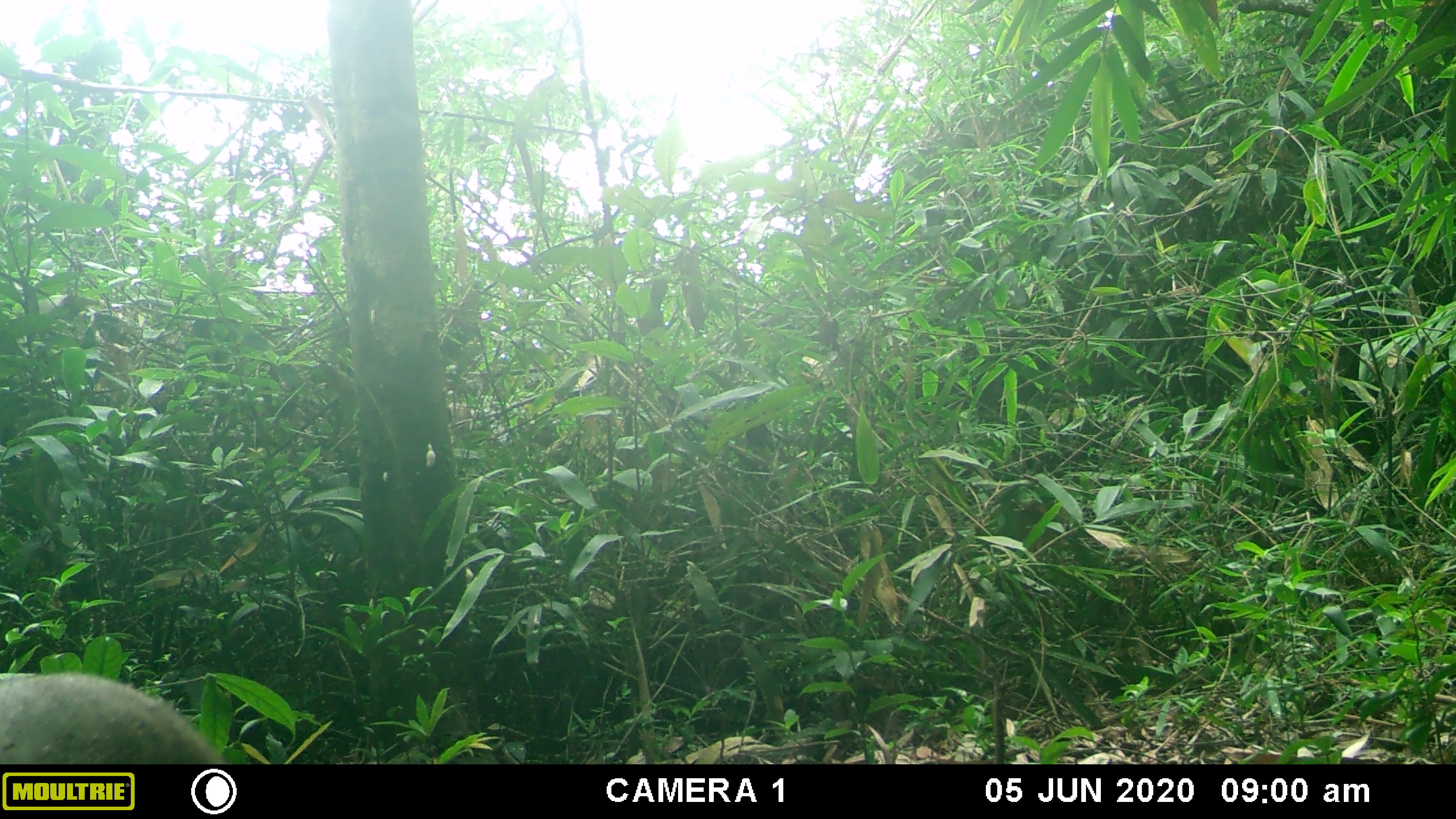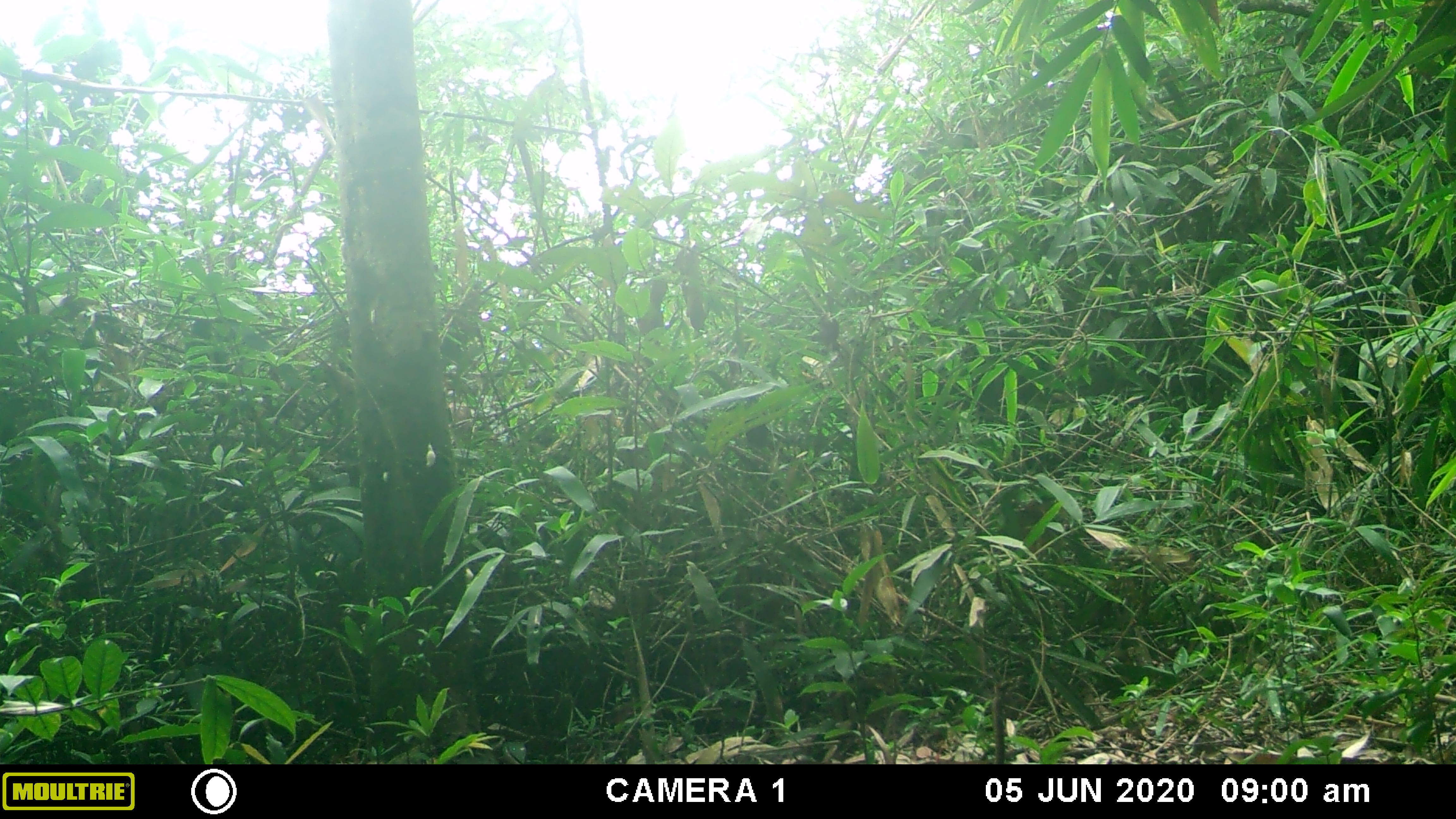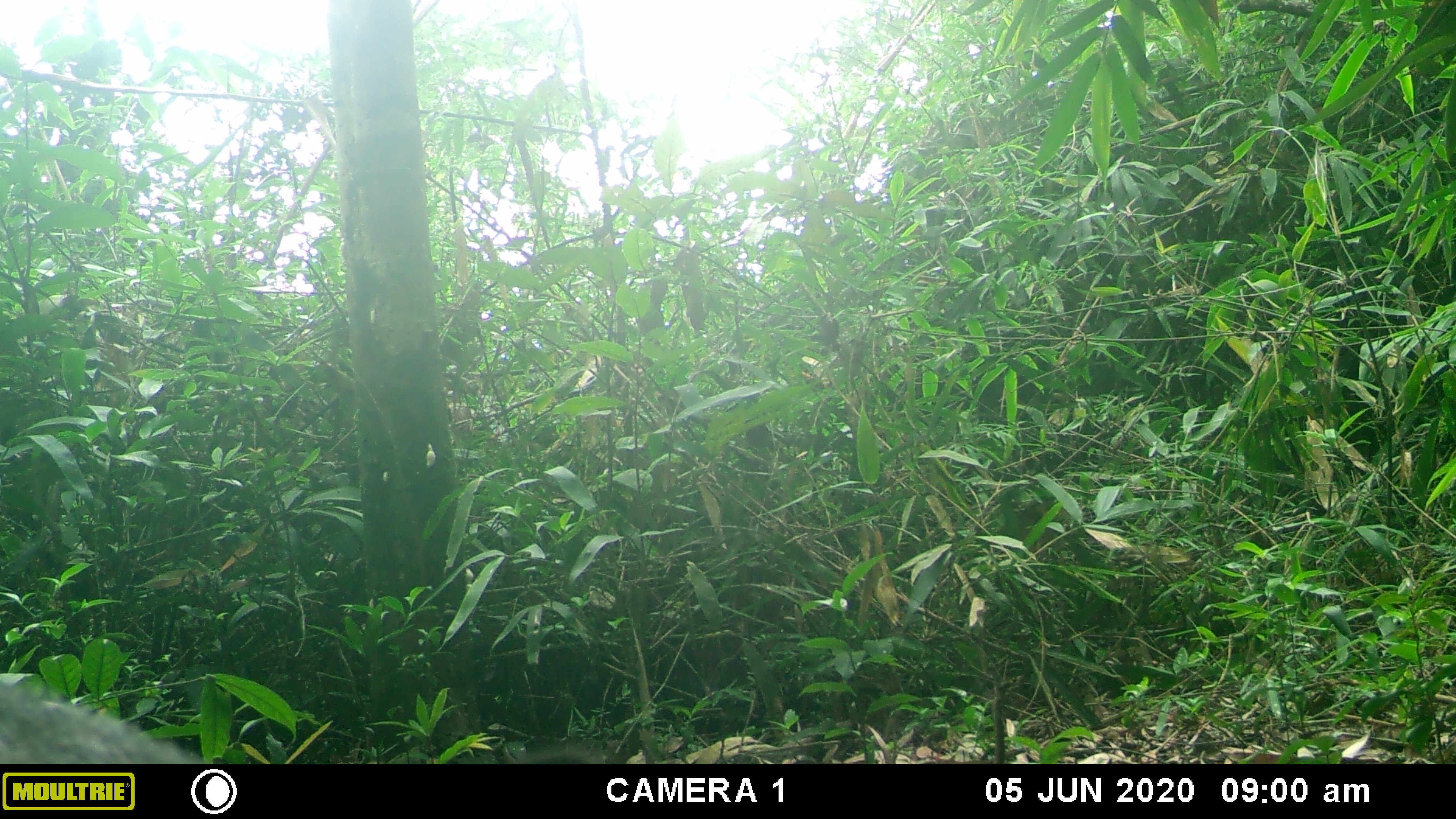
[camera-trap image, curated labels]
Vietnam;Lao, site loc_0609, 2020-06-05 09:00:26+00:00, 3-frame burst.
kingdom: Animalia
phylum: Chordata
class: Mammalia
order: Artiodactyla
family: Suidae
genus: Sus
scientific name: Sus scrofa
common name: eurasian wild pig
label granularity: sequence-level